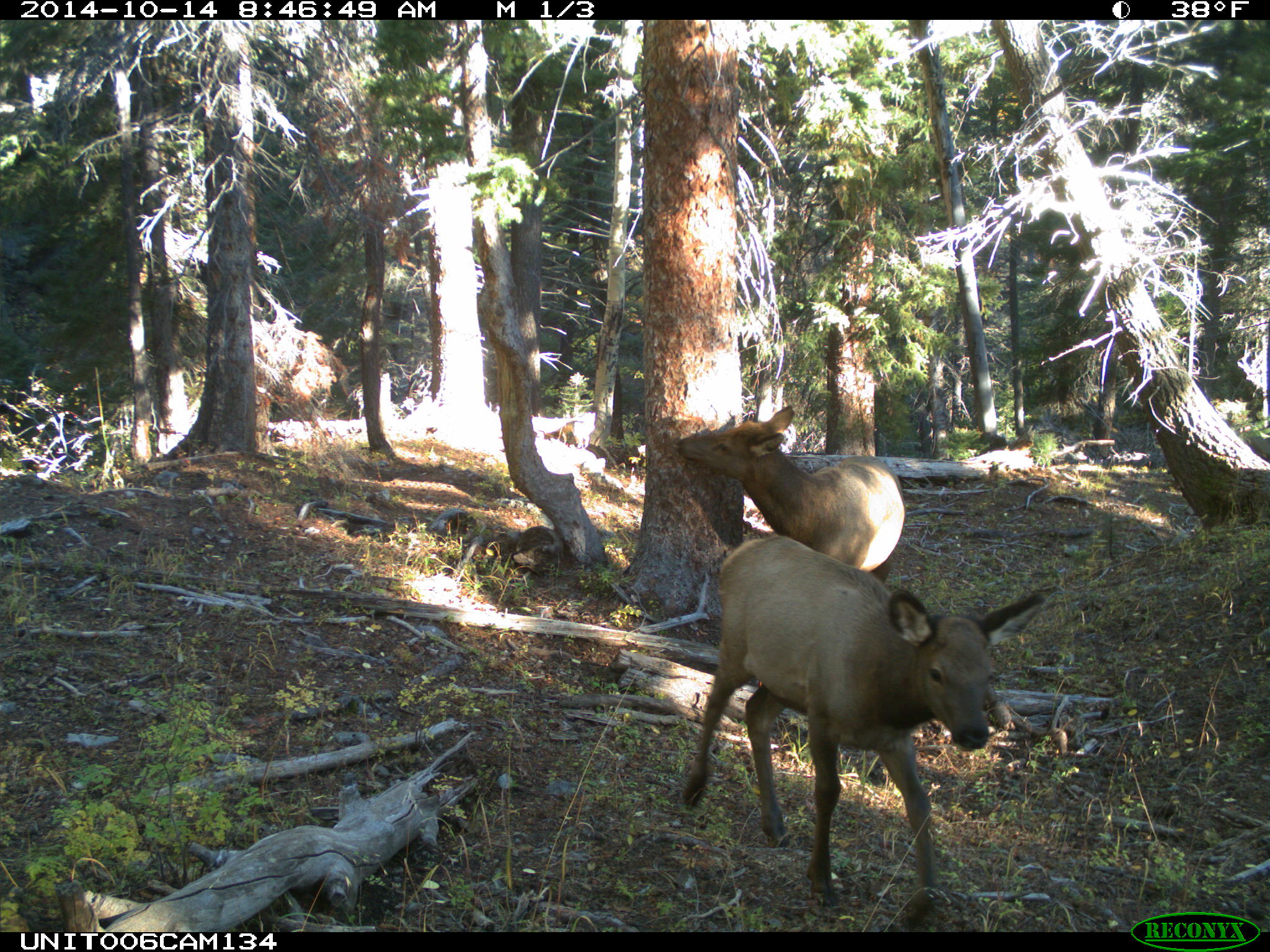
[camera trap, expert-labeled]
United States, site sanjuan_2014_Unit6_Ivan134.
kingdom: Animalia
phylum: Chordata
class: Mammalia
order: Artiodactyla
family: Cervidae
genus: Cervus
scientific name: Cervus elaphus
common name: red deer